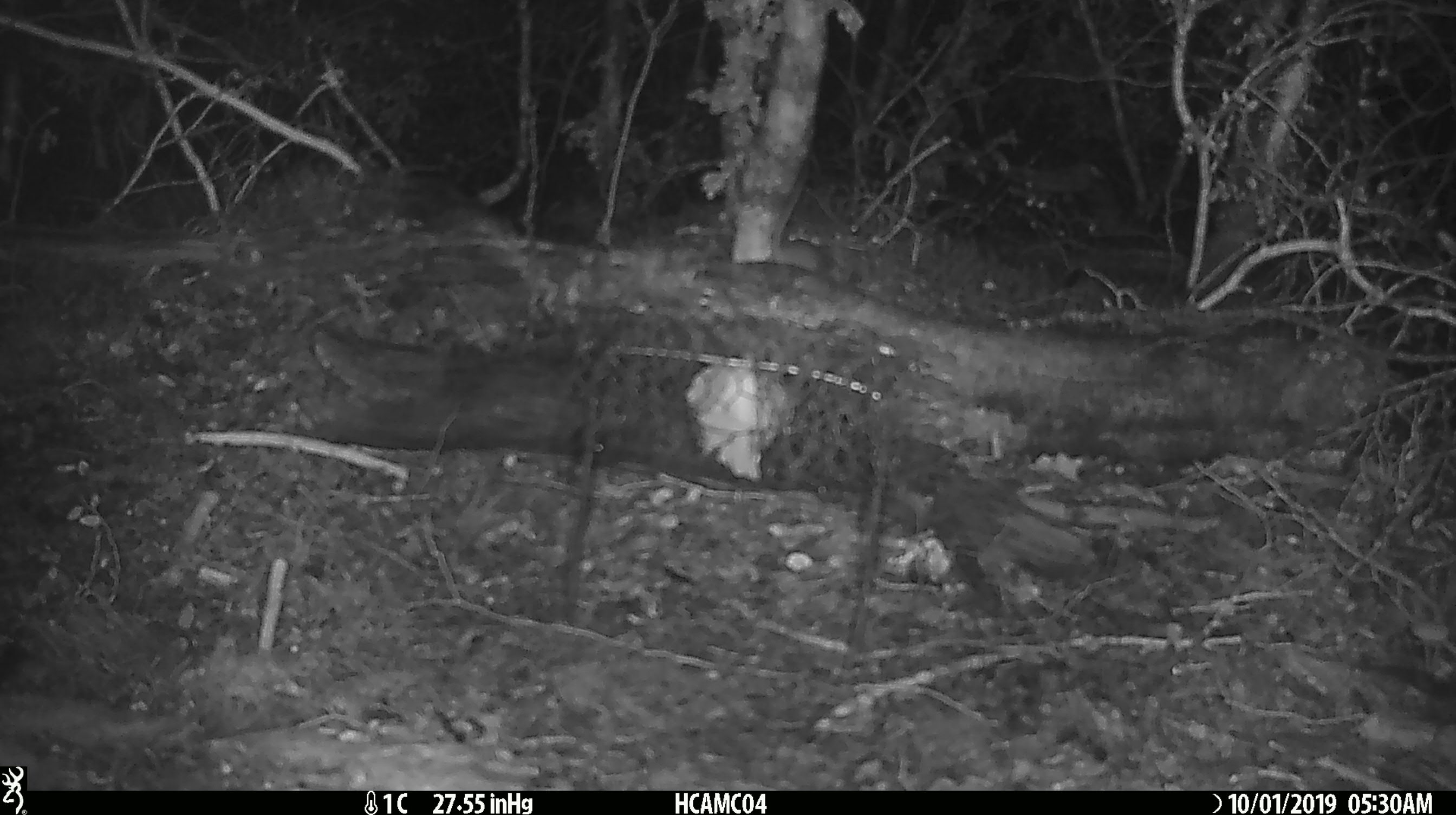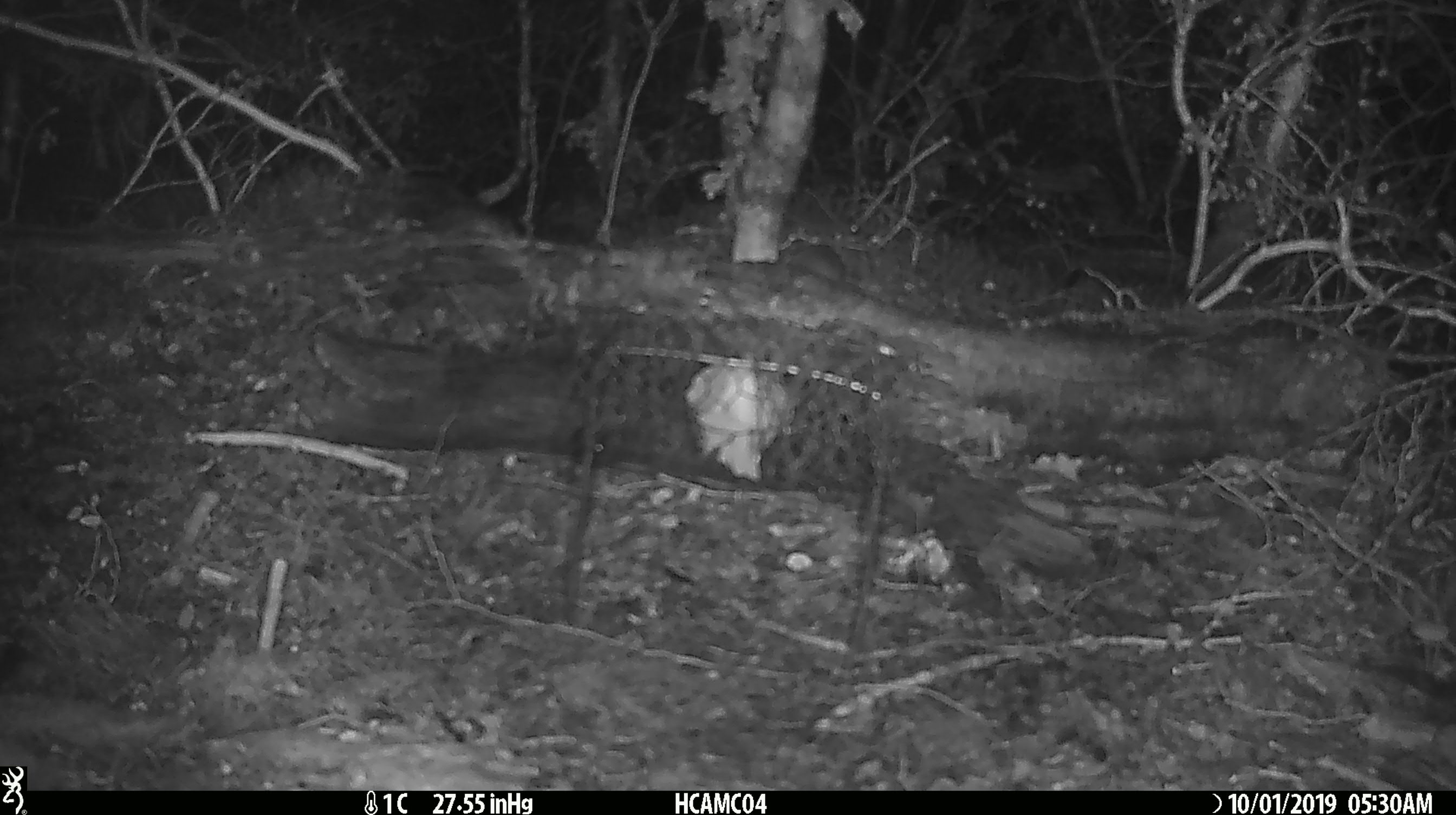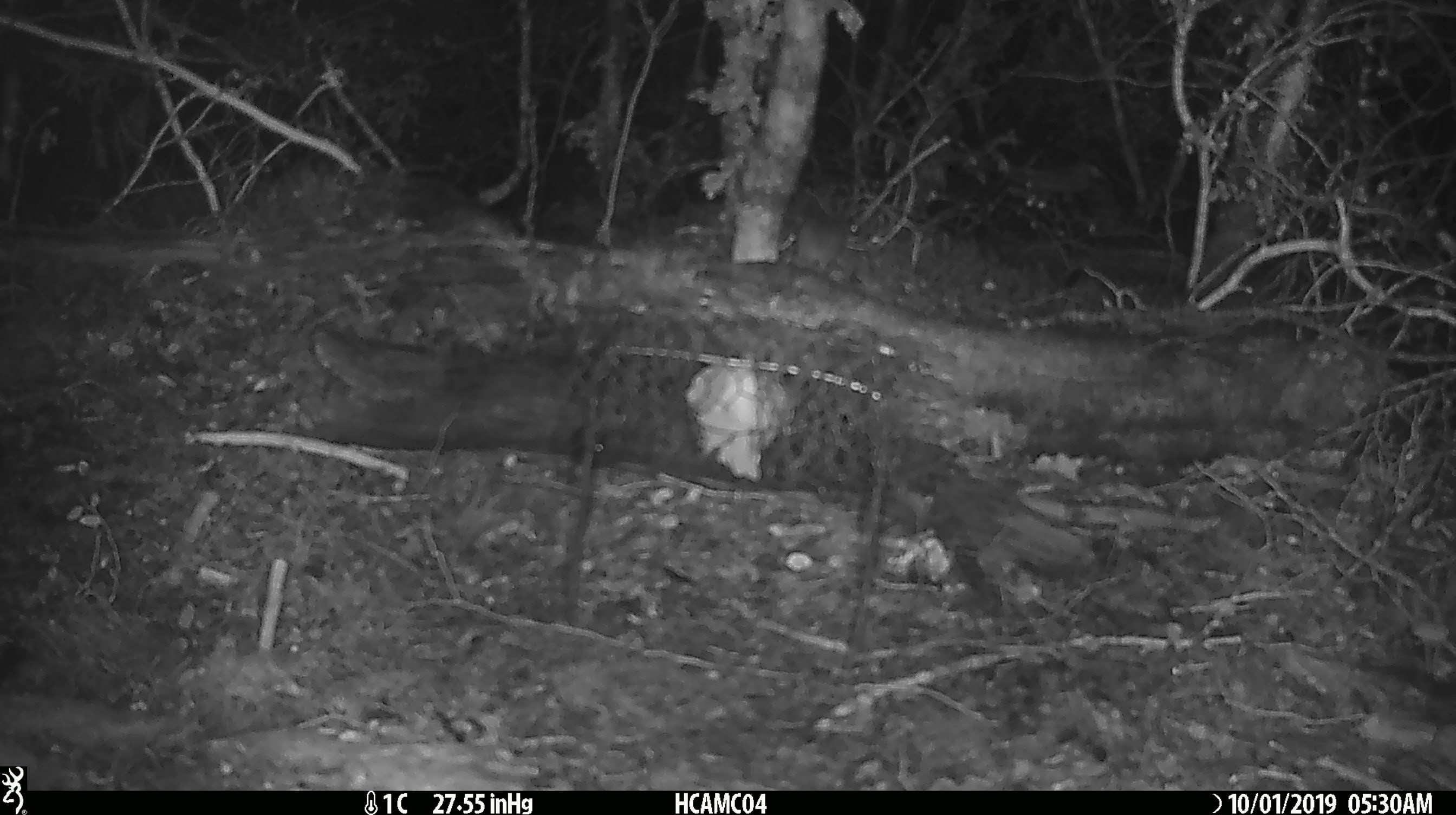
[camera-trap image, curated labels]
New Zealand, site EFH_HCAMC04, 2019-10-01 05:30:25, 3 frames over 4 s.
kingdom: Animalia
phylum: Chordata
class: Mammalia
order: Rodentia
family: Muridae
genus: Mus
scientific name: Mus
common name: mouse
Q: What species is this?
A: Mouse (Mus).